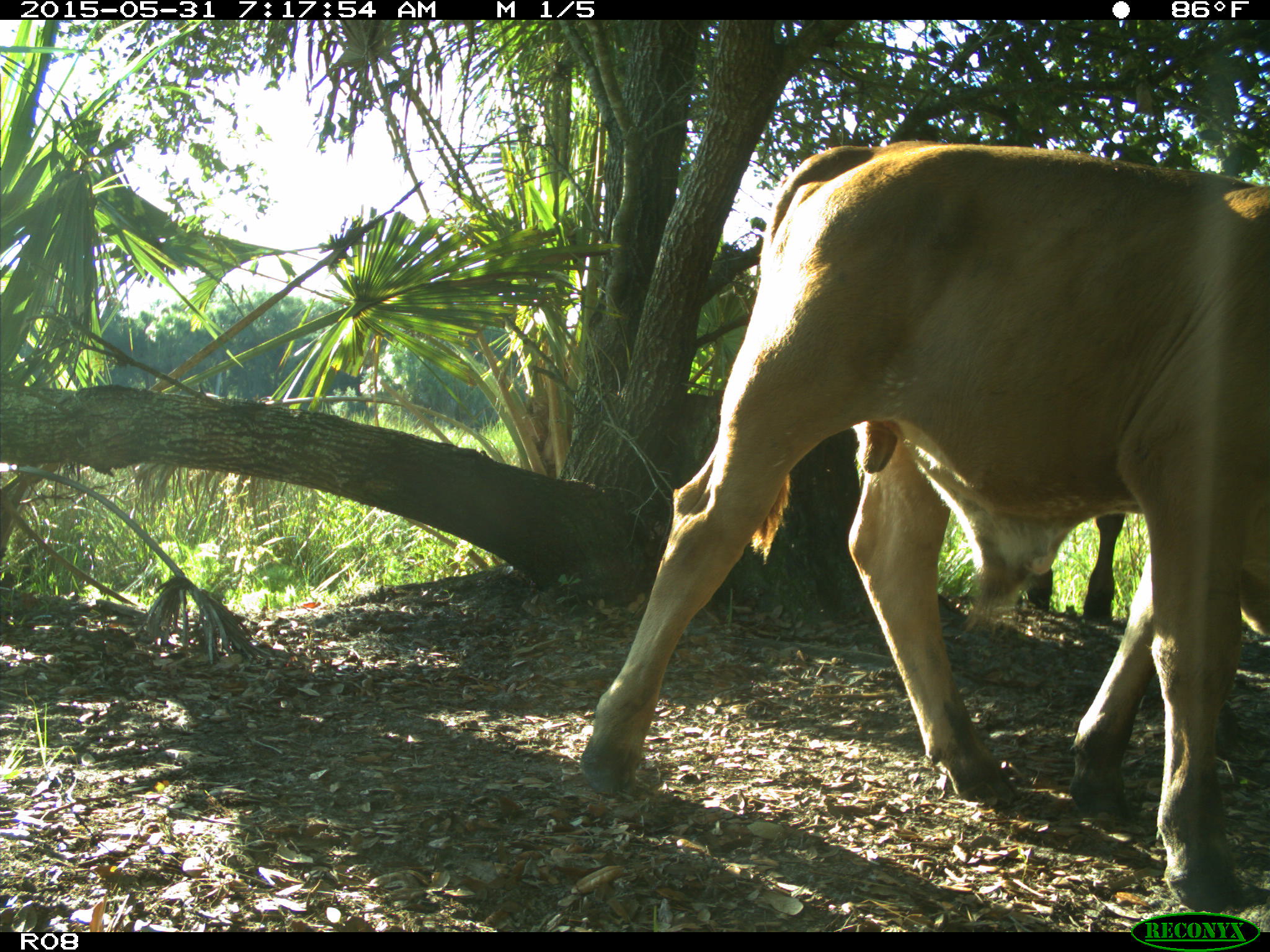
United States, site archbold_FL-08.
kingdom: Animalia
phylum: Chordata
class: Mammalia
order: Artiodactyla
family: Bovidae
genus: Bos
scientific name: Bos taurus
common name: domestic cow